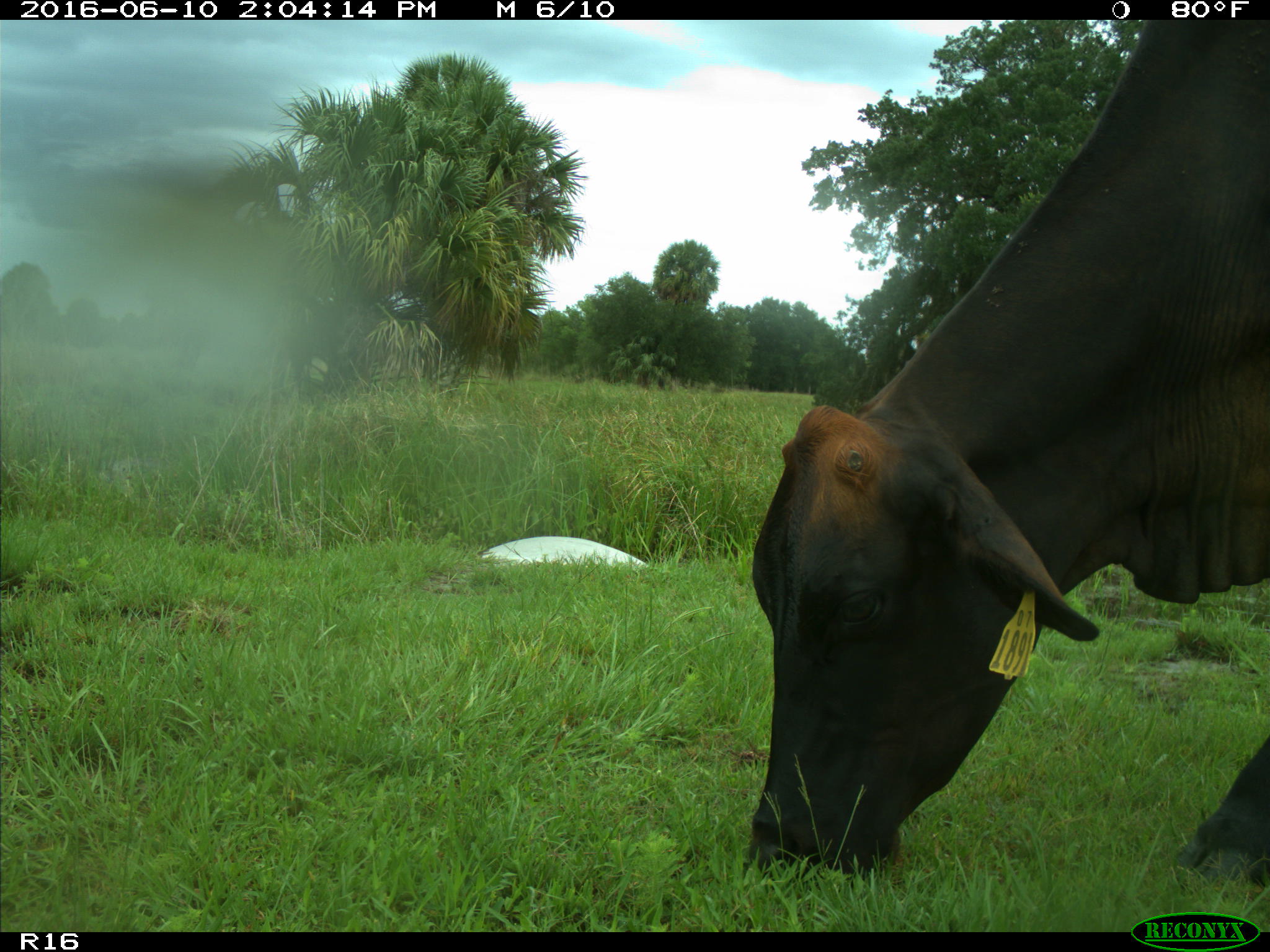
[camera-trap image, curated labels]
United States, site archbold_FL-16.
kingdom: Animalia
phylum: Chordata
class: Mammalia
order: Artiodactyla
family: Bovidae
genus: Bos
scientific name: Bos taurus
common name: domestic cow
Bos taurus (domestic cow).